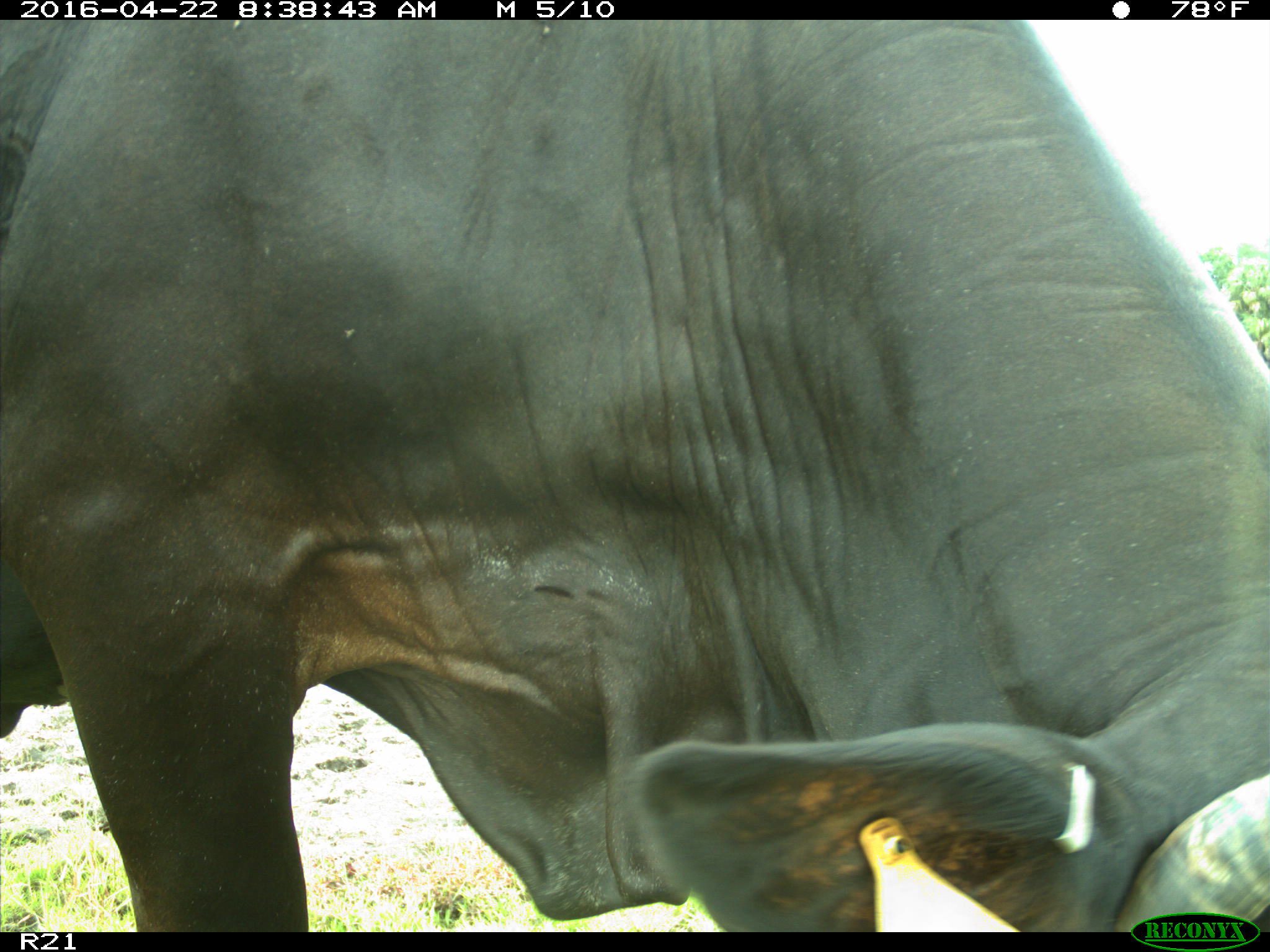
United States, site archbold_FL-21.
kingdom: Animalia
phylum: Chordata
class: Mammalia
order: Artiodactyla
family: Bovidae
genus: Bos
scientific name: Bos taurus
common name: domestic cow